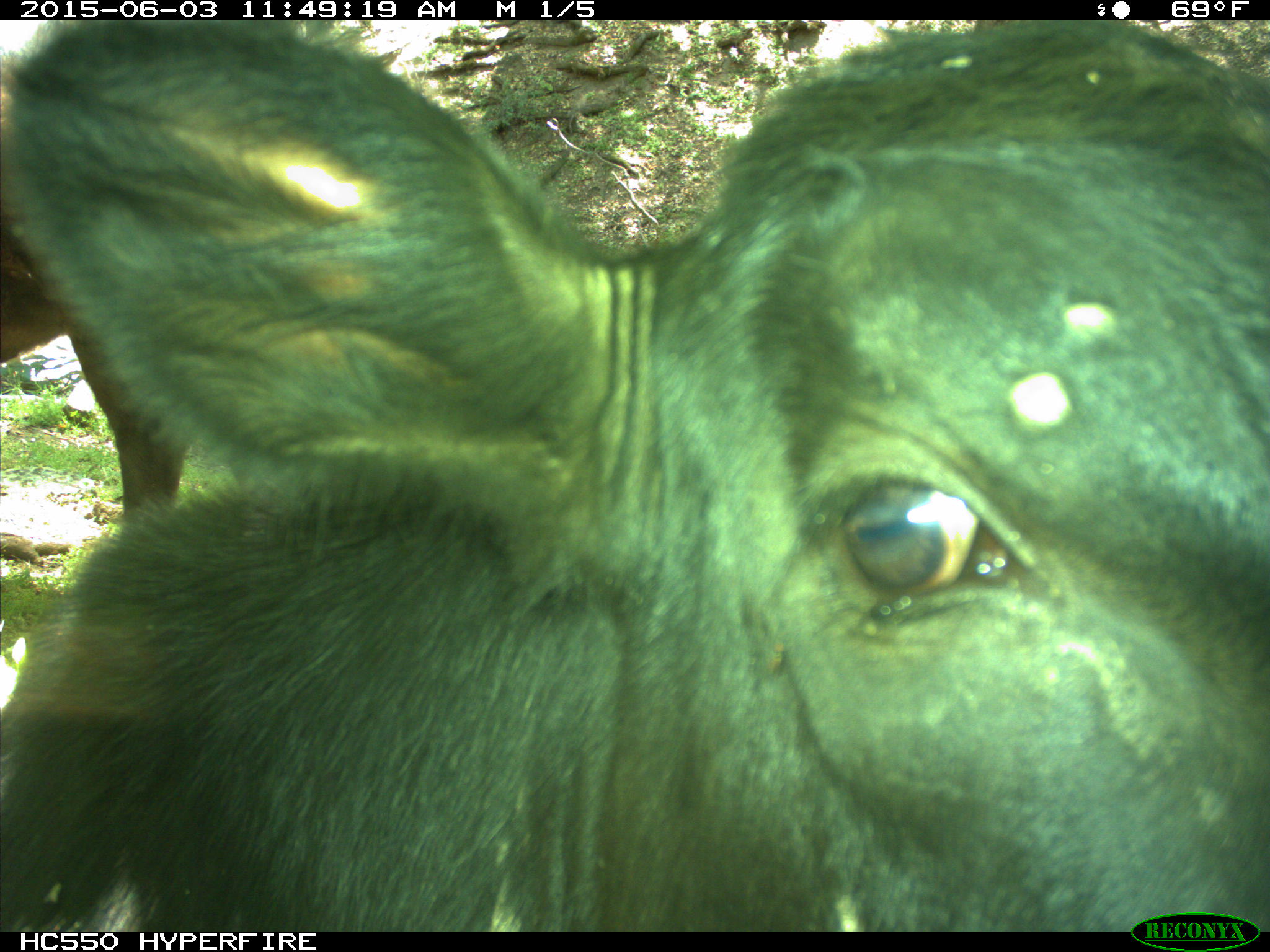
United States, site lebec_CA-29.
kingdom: Animalia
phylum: Chordata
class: Mammalia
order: Artiodactyla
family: Bovidae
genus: Bos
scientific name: Bos taurus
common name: domestic cow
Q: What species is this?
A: Bos taurus (domestic cow).